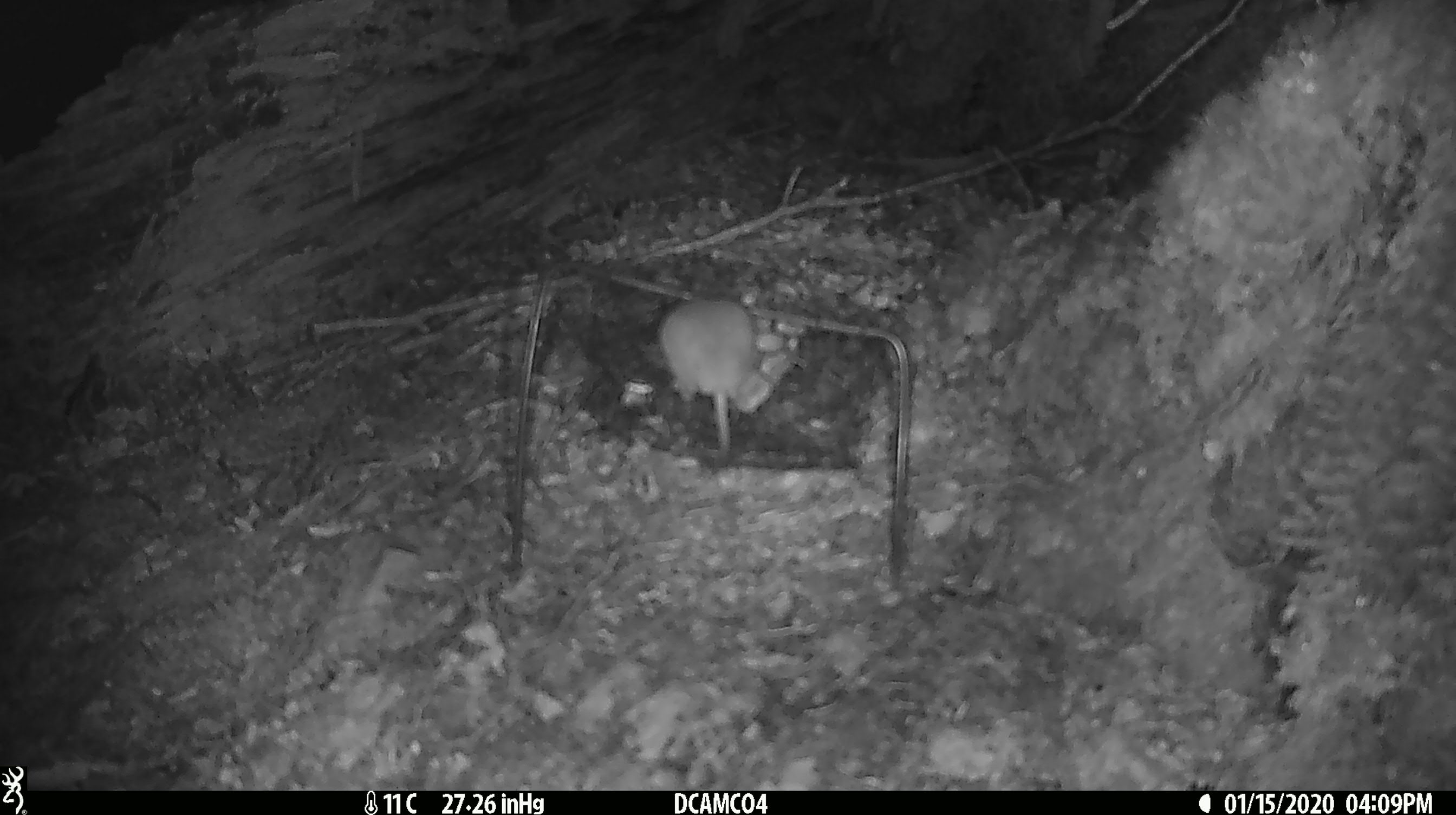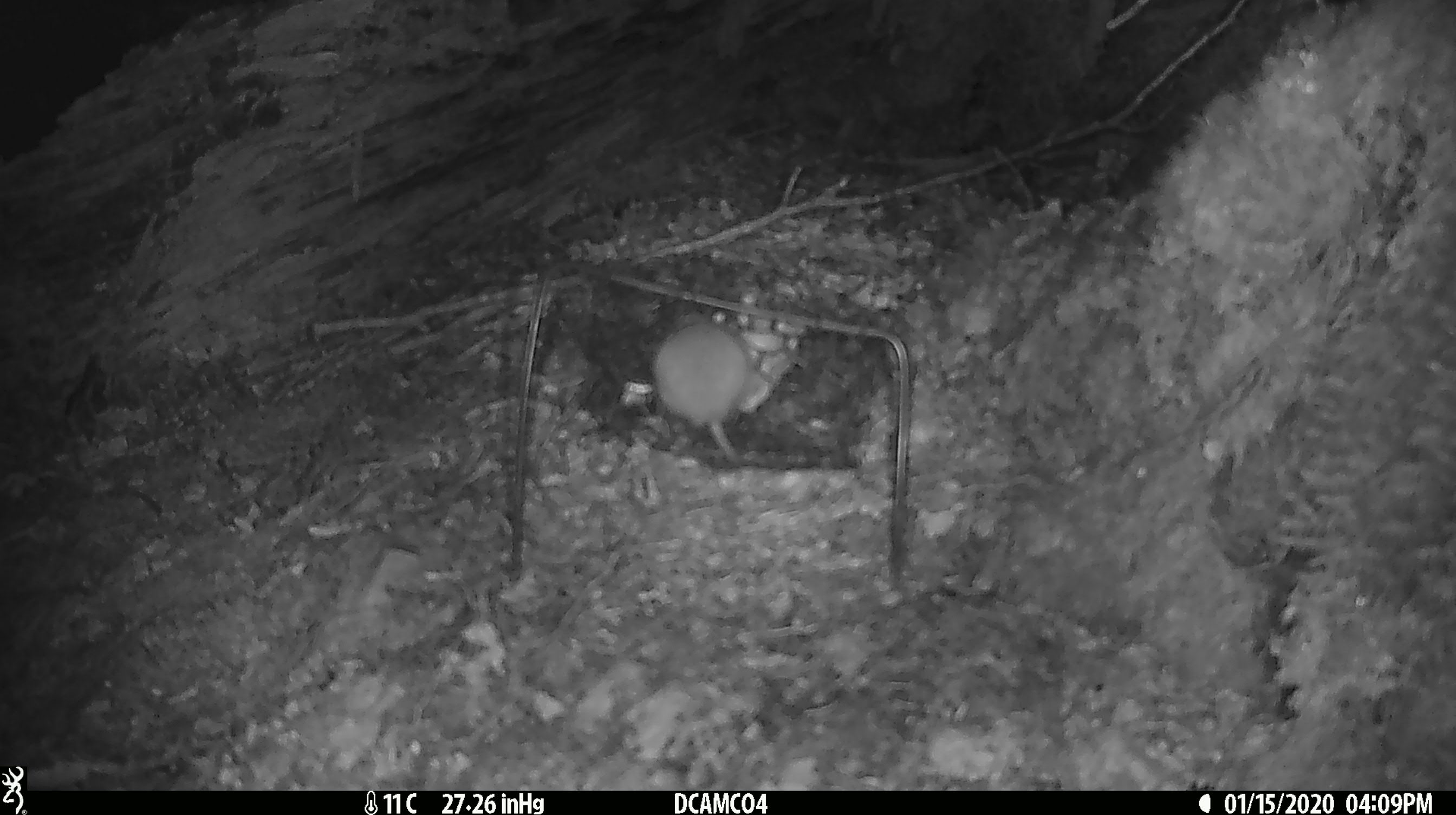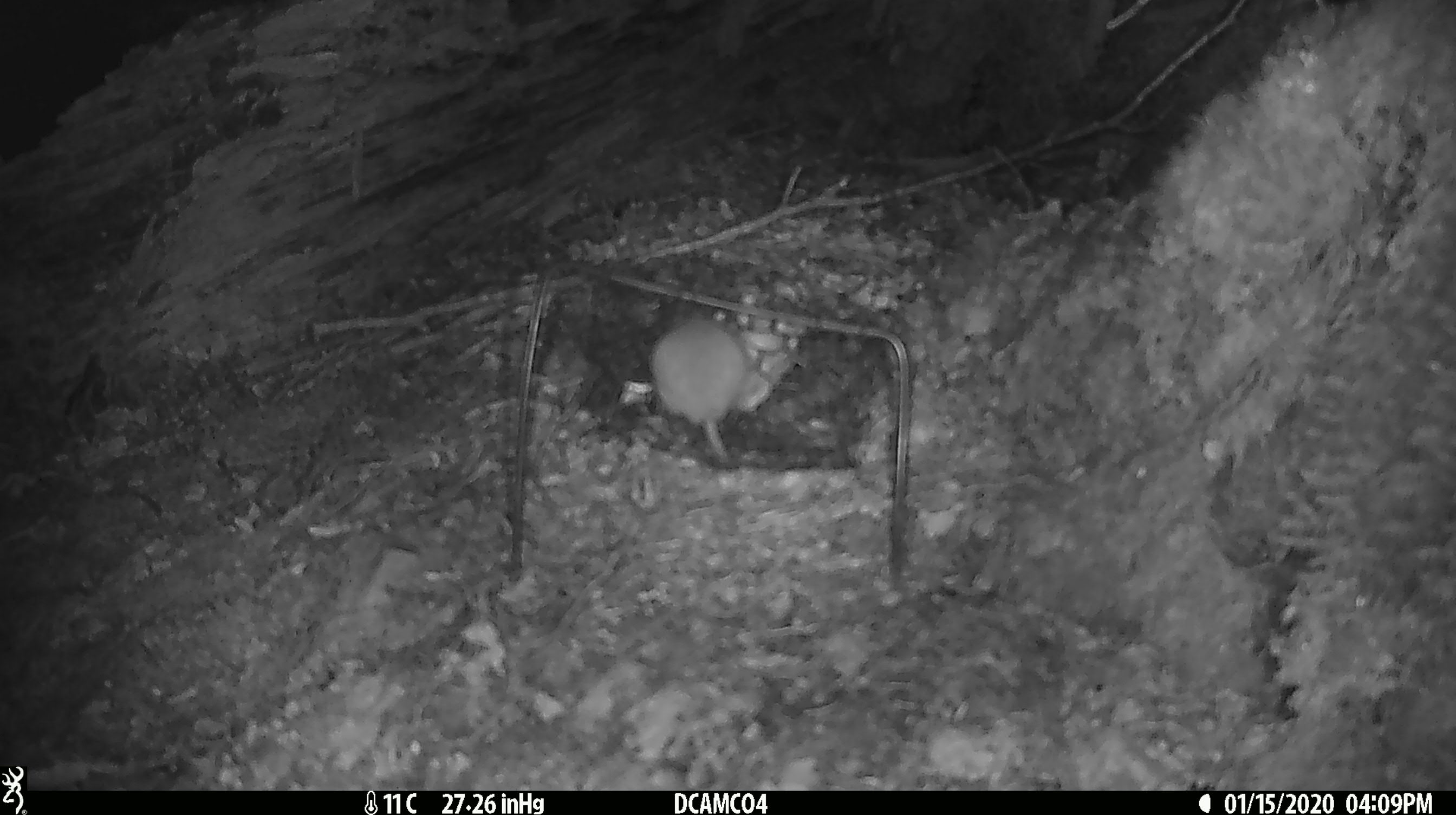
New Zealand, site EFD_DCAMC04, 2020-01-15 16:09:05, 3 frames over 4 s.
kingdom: Animalia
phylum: Chordata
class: Mammalia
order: Rodentia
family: Muridae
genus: Mus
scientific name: Mus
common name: mouse